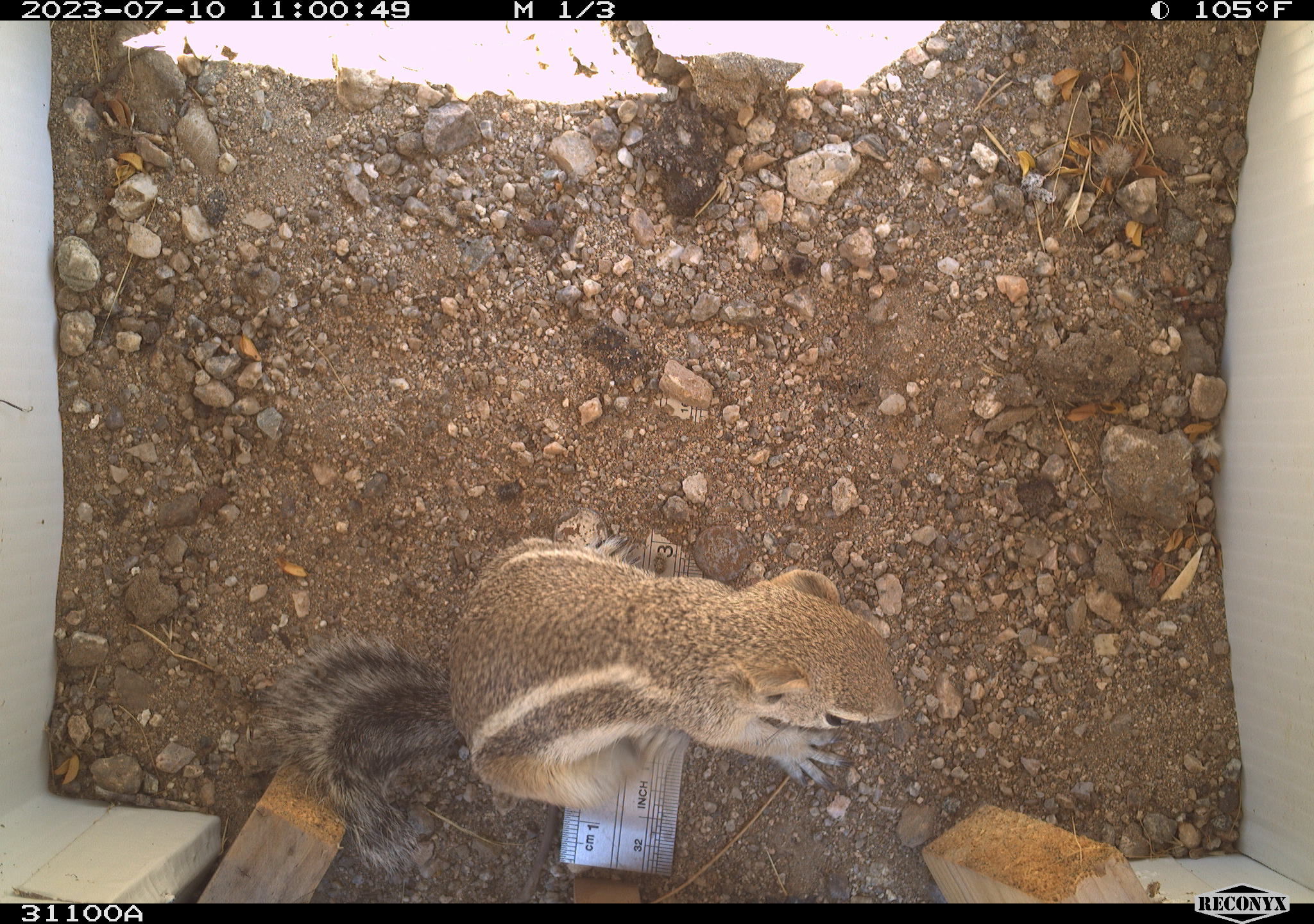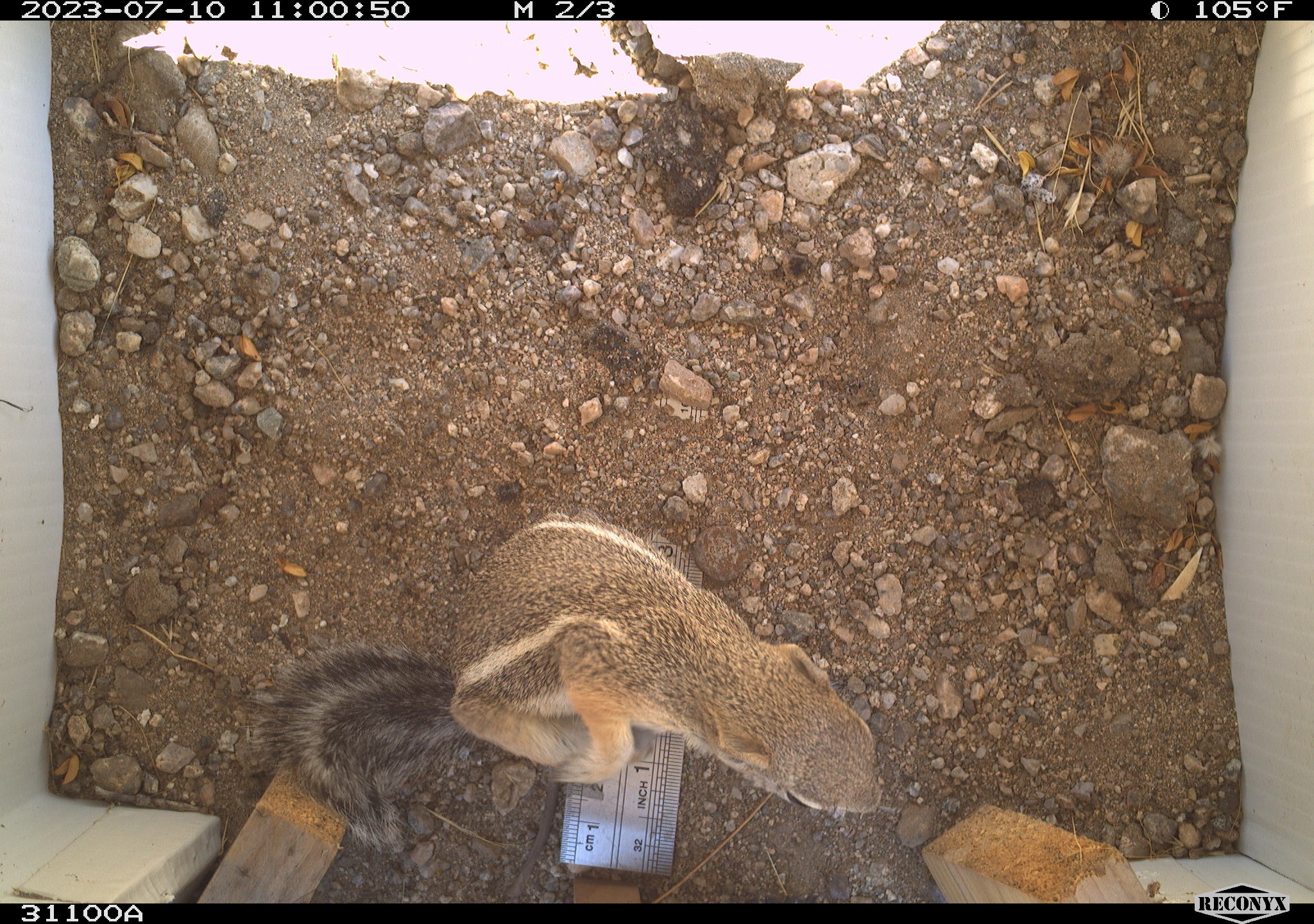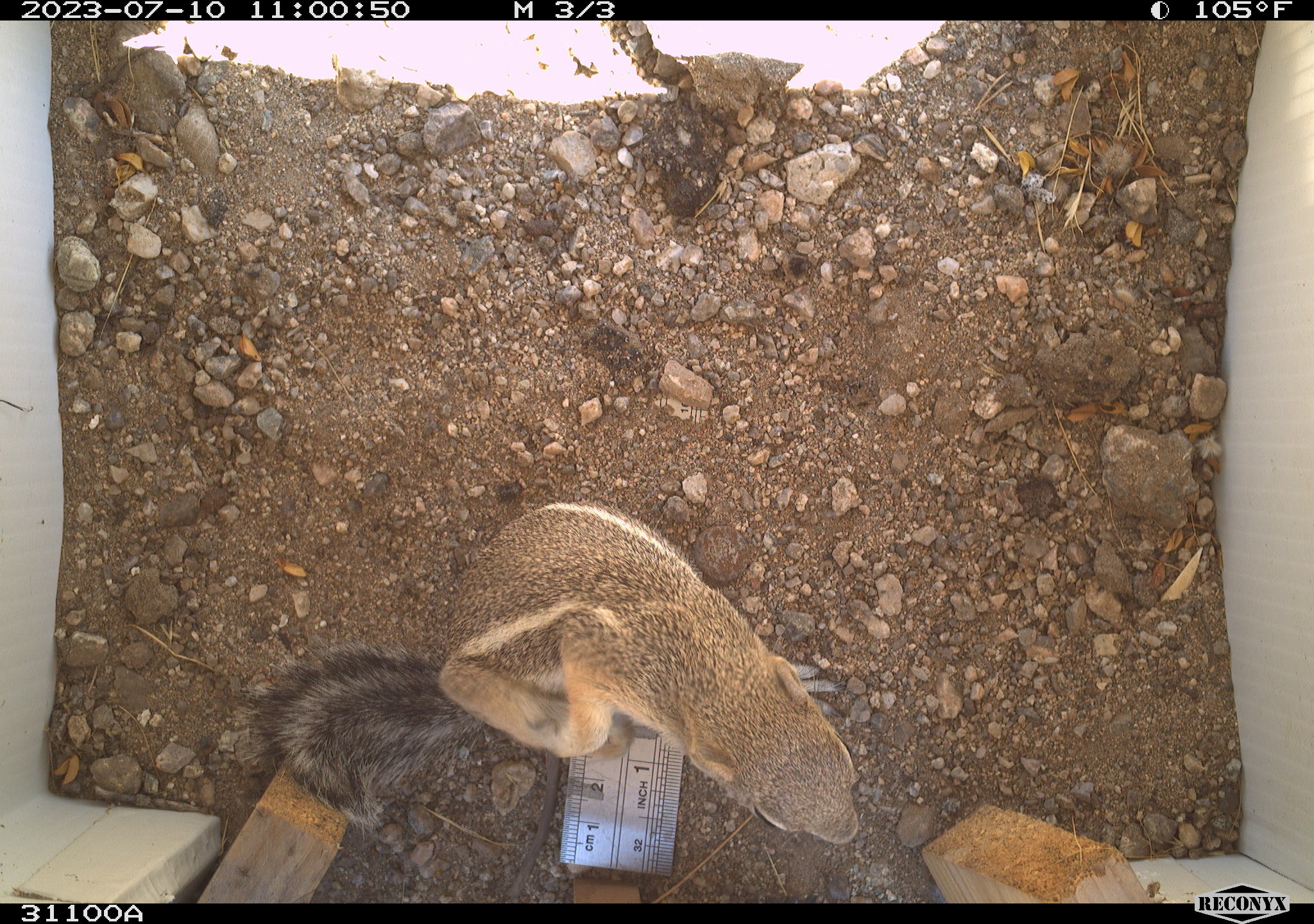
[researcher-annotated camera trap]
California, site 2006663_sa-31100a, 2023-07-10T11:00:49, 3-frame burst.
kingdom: Animalia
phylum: Chordata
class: Mammalia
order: Rodentia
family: Sciuridae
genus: Ammospermophilus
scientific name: Ammospermophilus leucurus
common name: white-tailed antelope squirrel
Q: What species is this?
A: White-tailed antelope squirrel (Ammospermophilus leucurus).